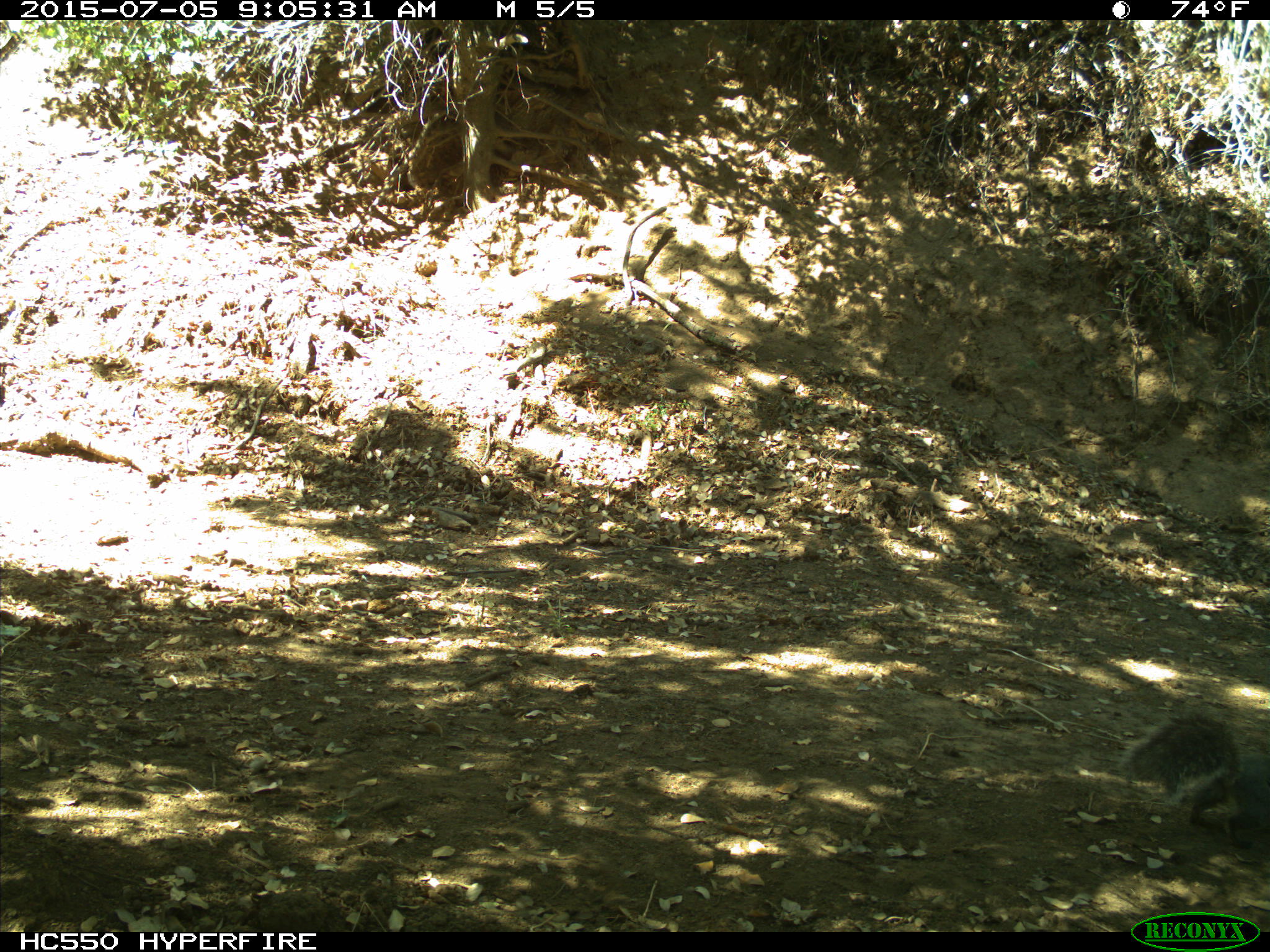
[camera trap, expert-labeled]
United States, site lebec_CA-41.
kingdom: Animalia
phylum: Chordata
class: Mammalia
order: Rodentia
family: Sciuridae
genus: Sciurus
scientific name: Sciurus carolinensis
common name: eastern gray squirrel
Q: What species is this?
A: Sciurus carolinensis (eastern gray squirrel).